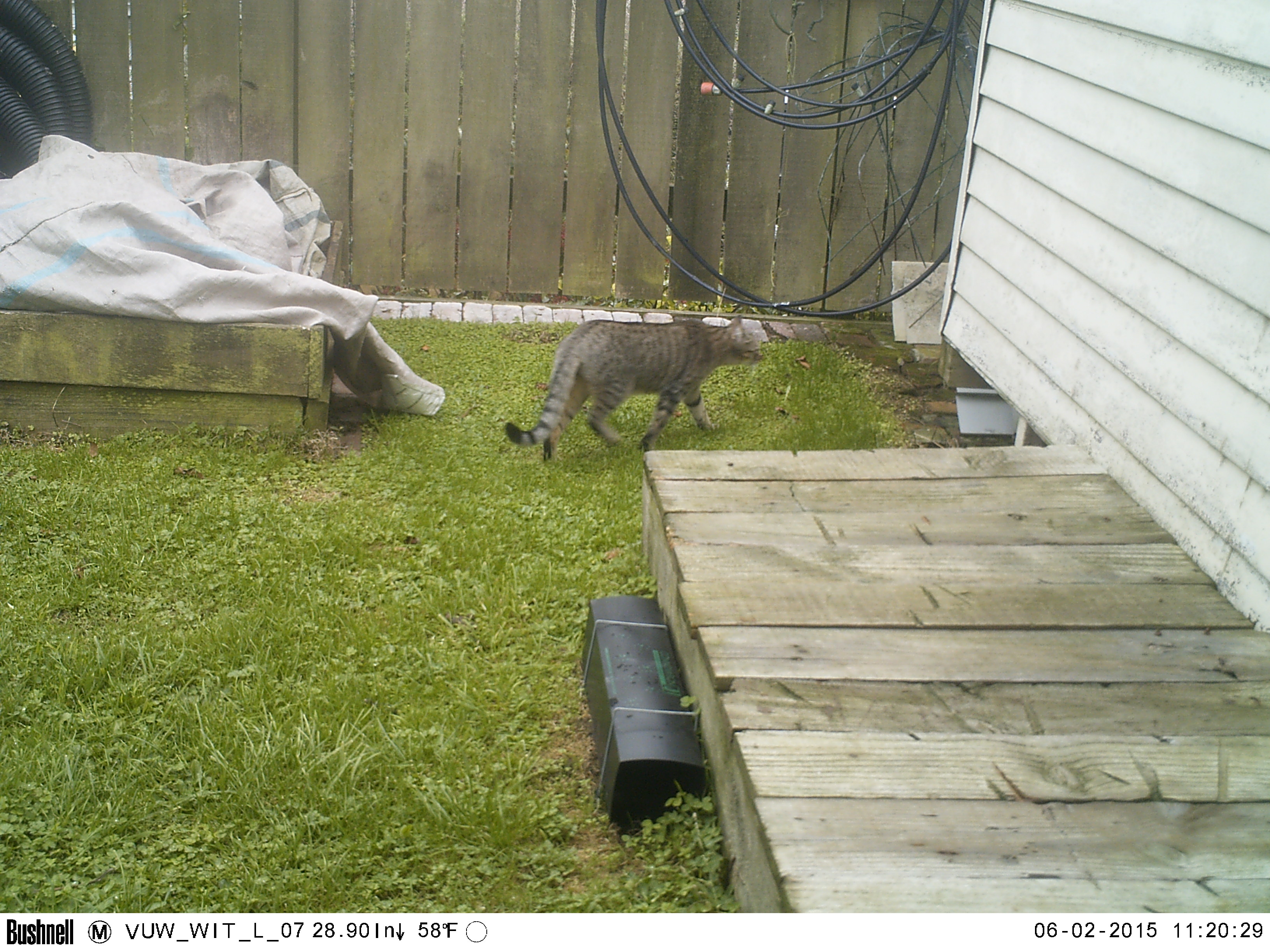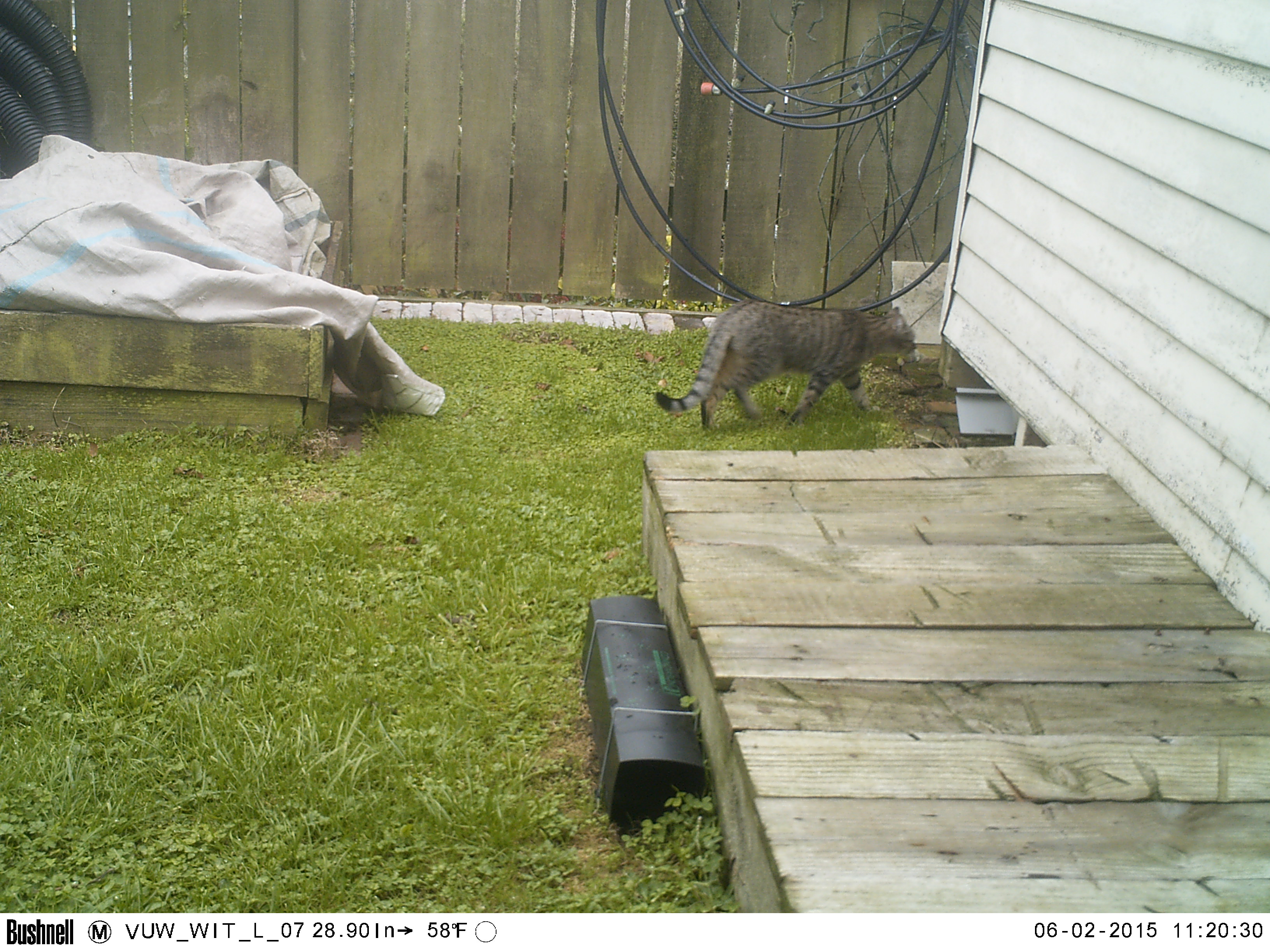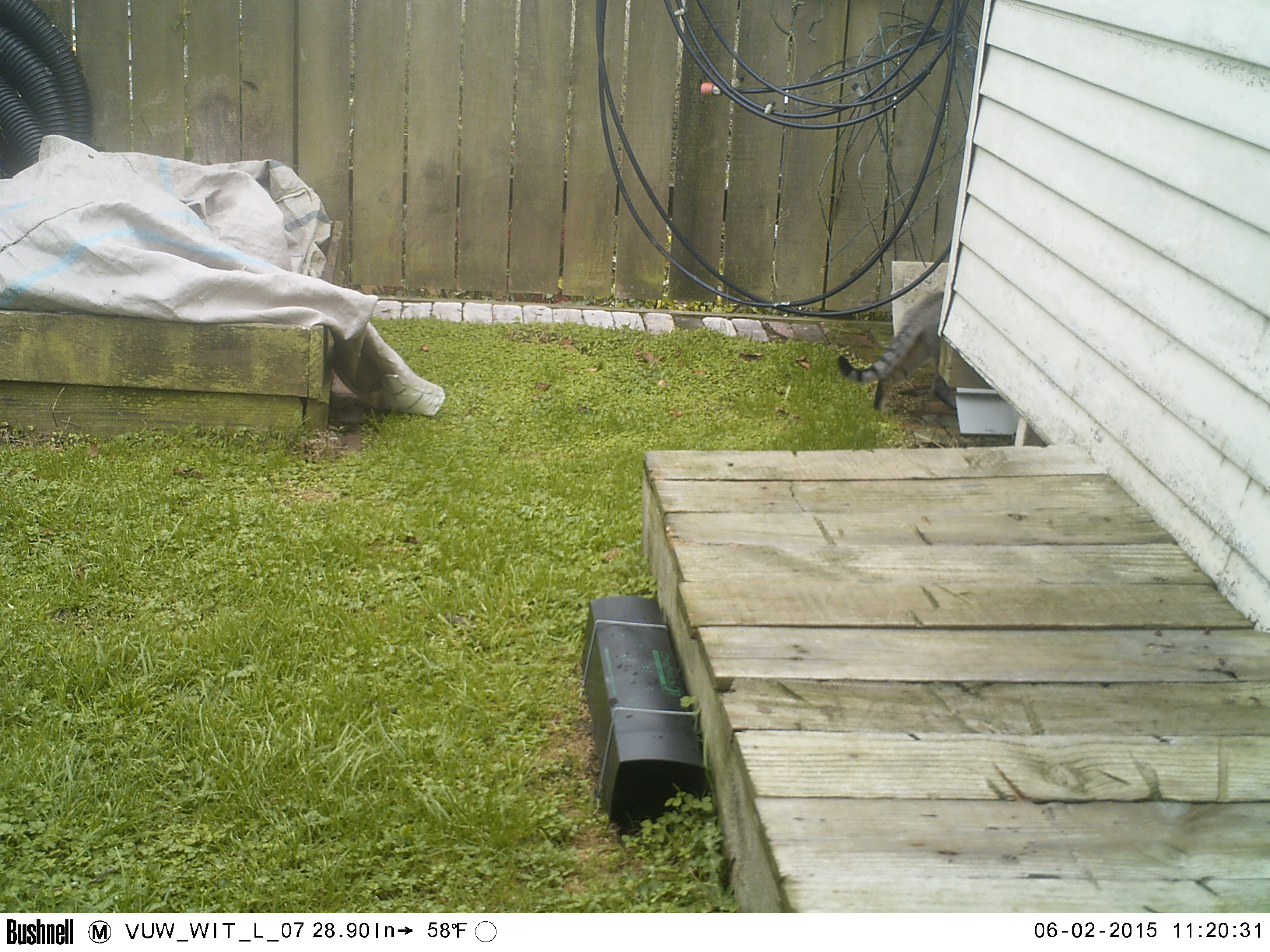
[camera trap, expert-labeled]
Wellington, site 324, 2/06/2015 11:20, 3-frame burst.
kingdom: Animalia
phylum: Chordata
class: Mammalia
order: Carnivora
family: Felidae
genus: Felis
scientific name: Felis catus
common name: cat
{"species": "cat (Felis catus)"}